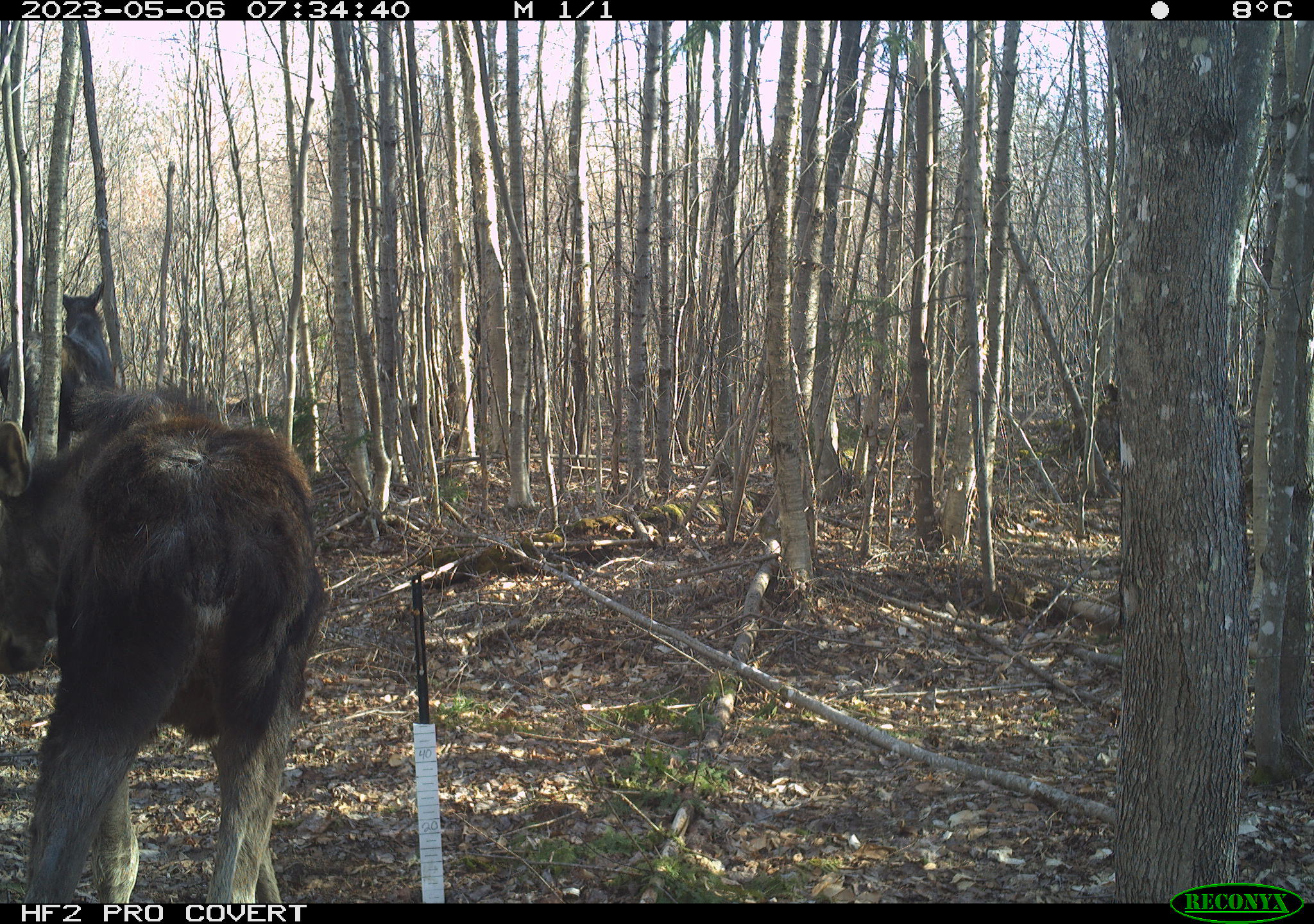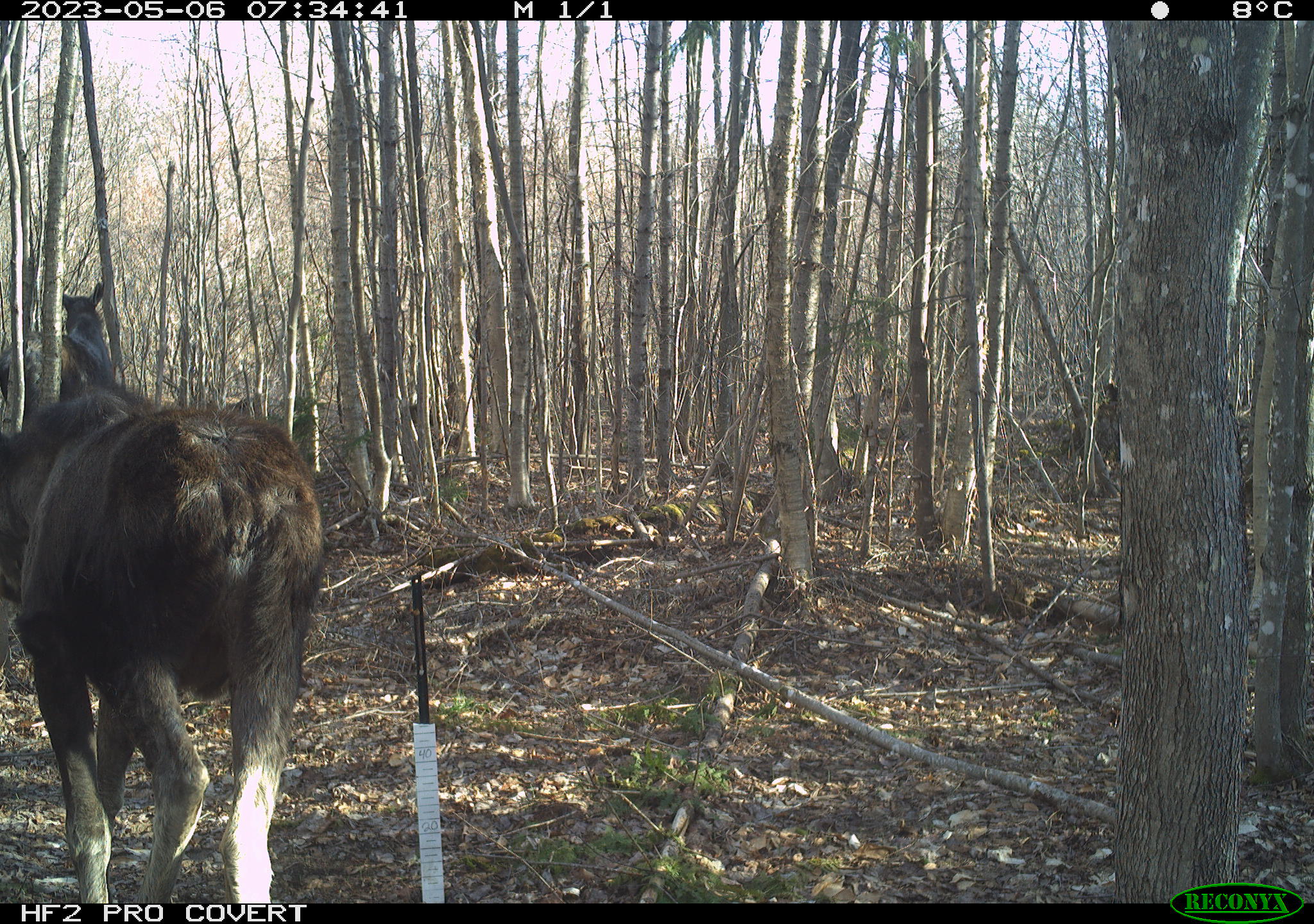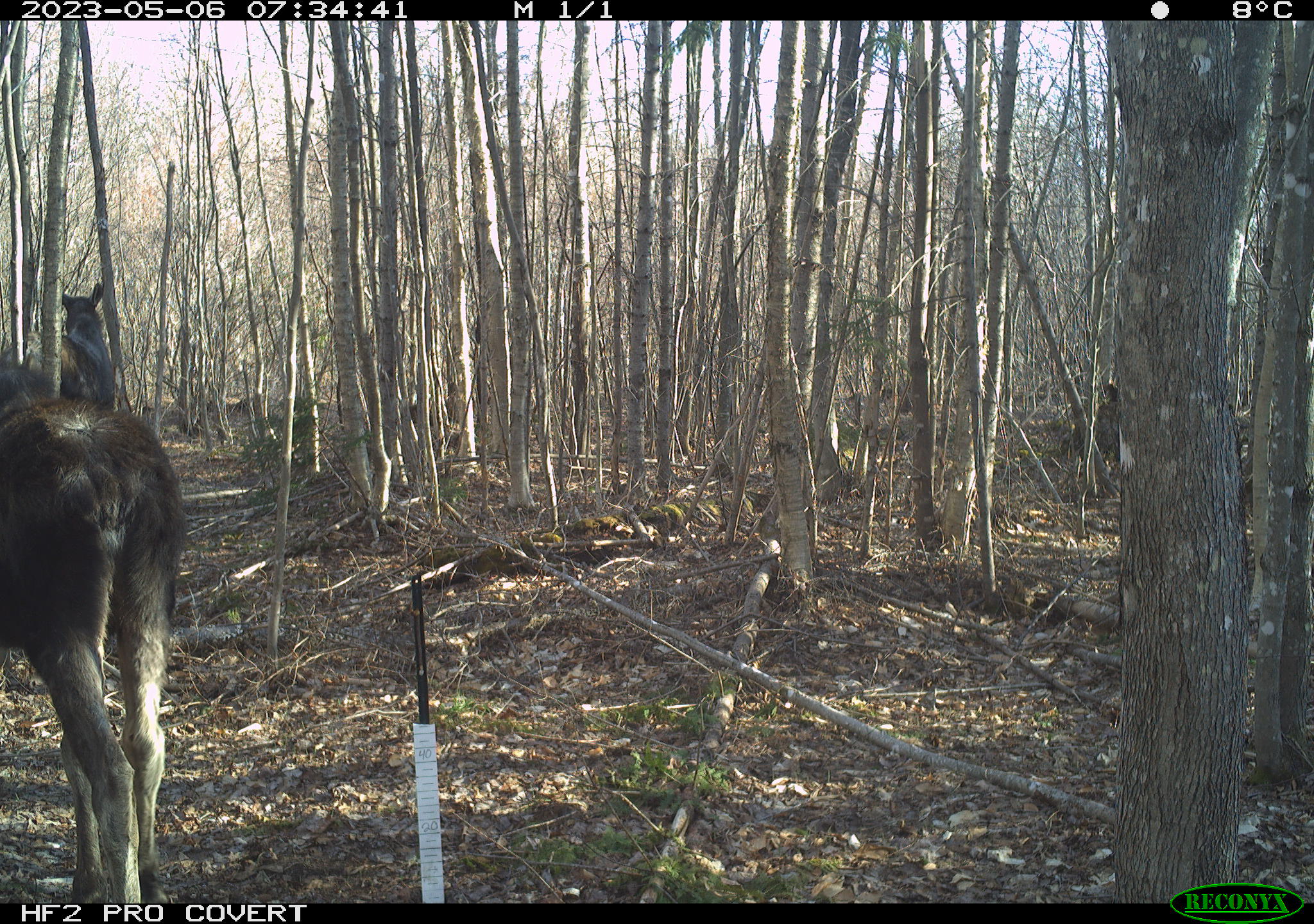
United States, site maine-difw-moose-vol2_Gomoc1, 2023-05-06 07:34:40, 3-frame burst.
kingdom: Animalia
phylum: Chordata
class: Mammalia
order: Artiodactyla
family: Cervidae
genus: Alces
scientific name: Alces alces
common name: moose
Moose (Alces alces).